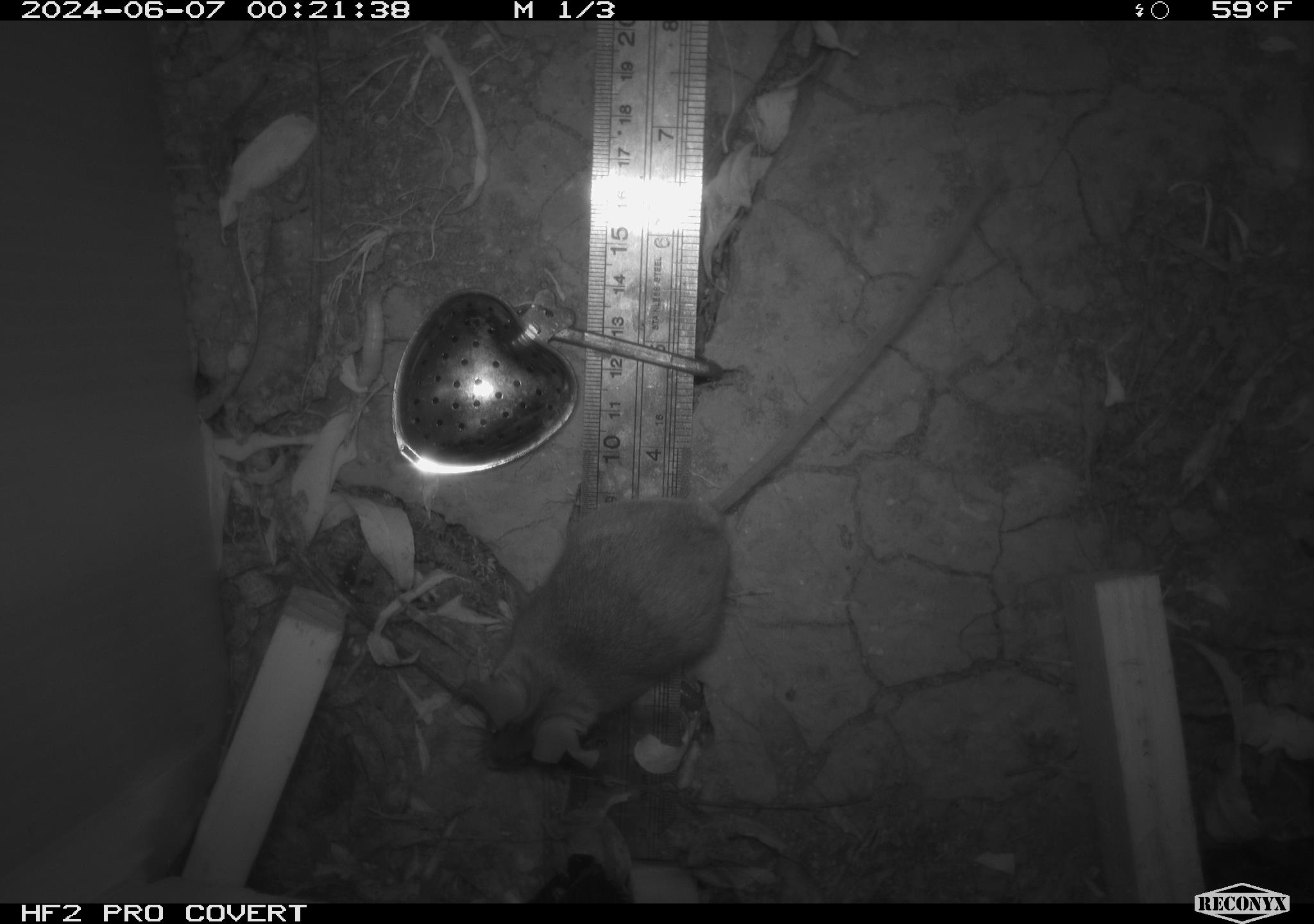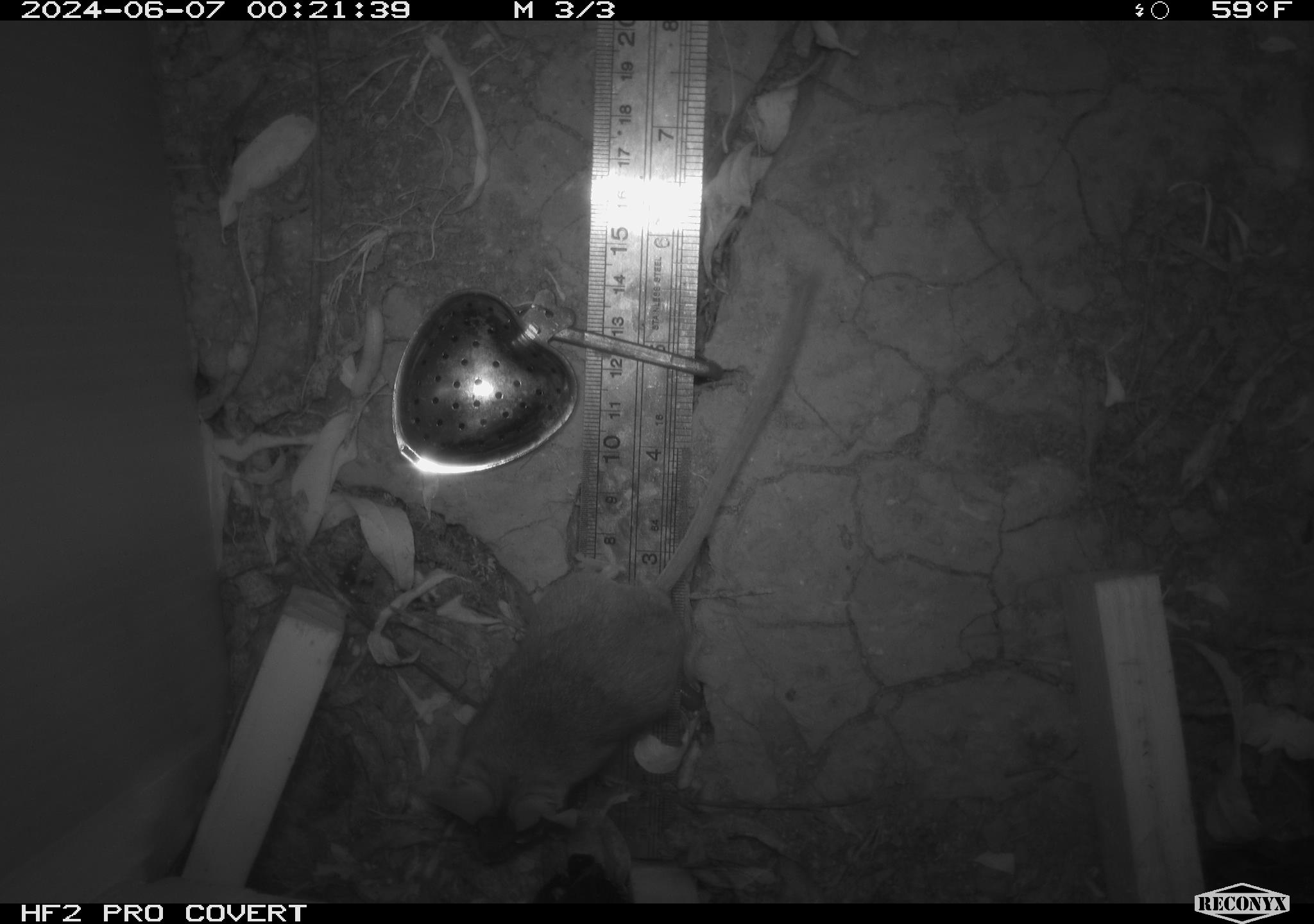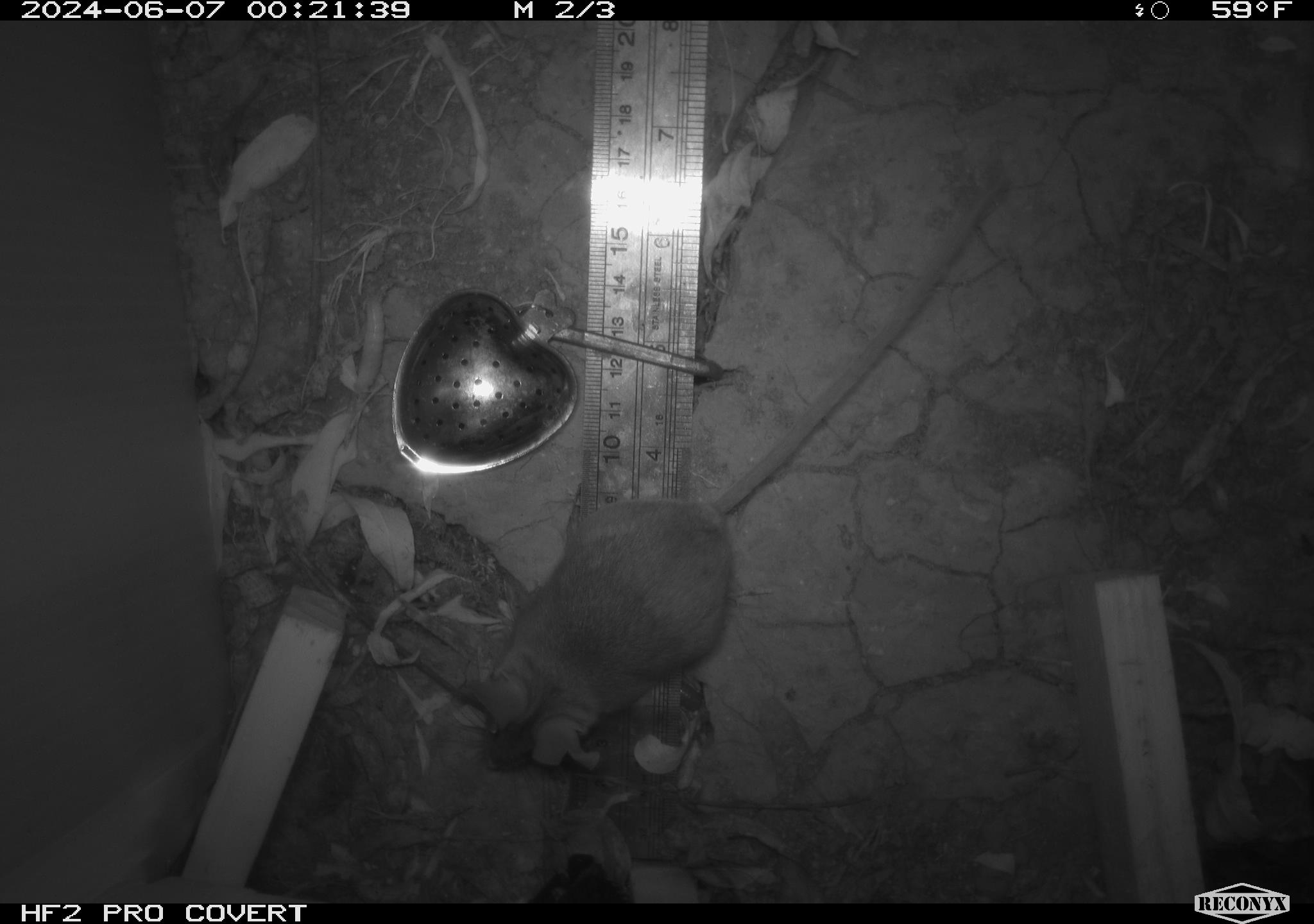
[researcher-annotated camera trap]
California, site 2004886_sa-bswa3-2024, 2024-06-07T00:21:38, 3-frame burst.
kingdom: Animalia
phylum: Chordata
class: Mammalia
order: Rodentia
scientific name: Rodentia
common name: mouse species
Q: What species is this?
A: Mouse species (Rodentia).